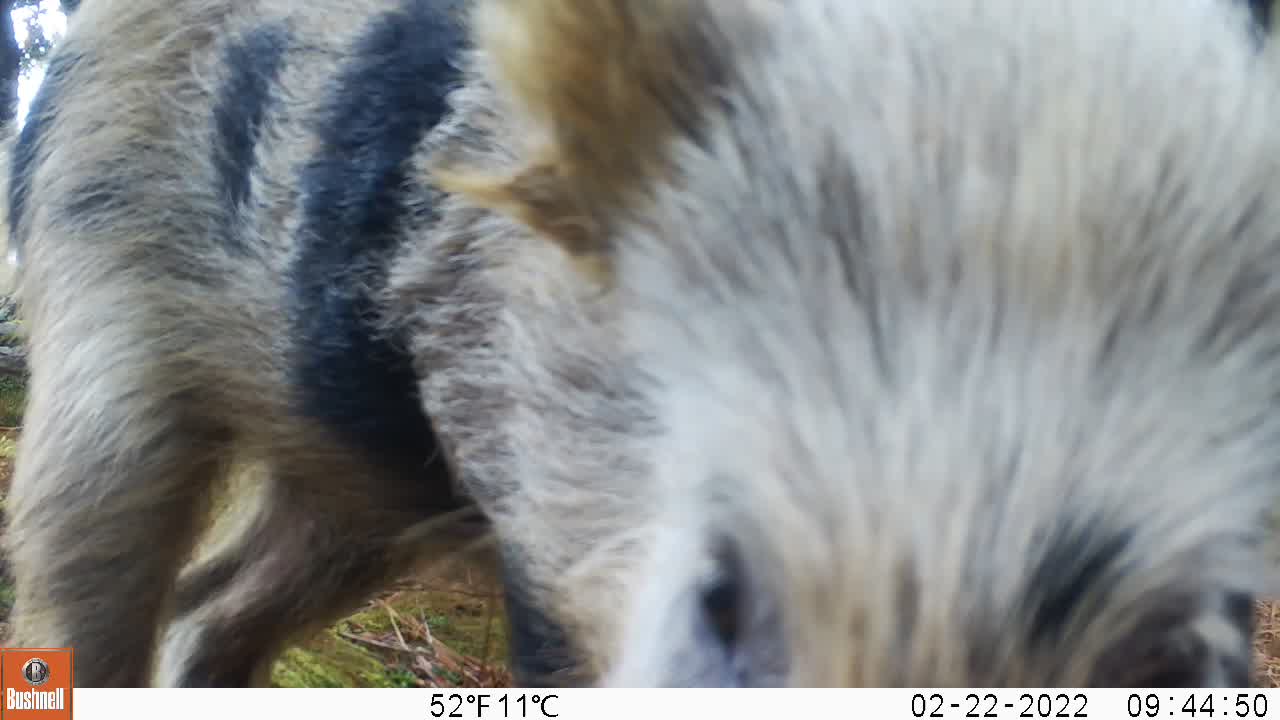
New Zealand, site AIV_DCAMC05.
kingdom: Animalia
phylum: Chordata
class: Mammalia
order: Artiodactyla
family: Suidae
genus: Sus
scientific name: Sus scrofa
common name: pig